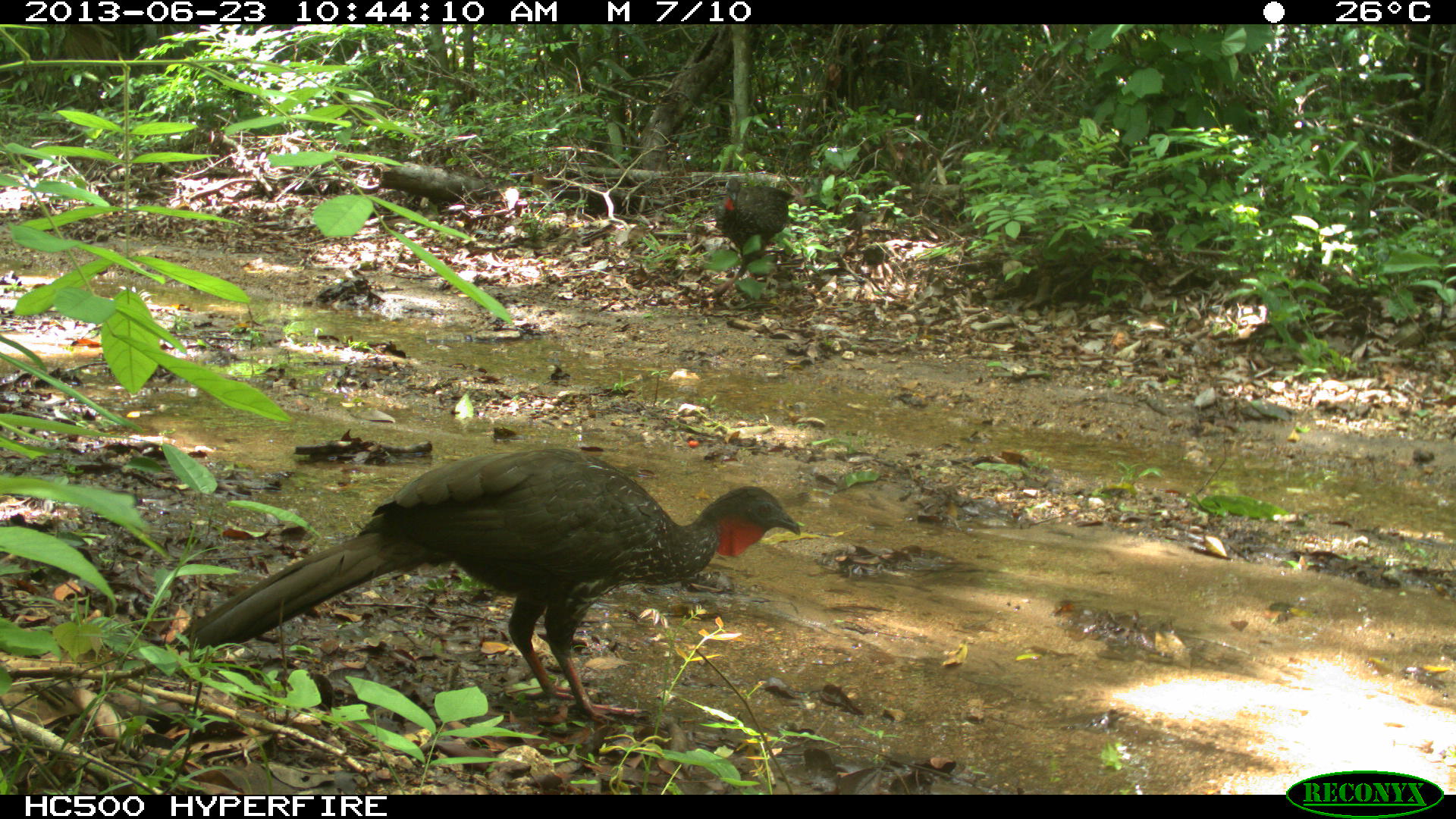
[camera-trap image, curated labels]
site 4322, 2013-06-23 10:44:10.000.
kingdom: Animalia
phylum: Chordata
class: Aves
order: Galliformes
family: Cracidae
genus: Penelope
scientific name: Penelope purpurascens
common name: crested guan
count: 1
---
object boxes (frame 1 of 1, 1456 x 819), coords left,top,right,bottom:
penelope purpurascens: 160,442,802,725; 707,175,796,305